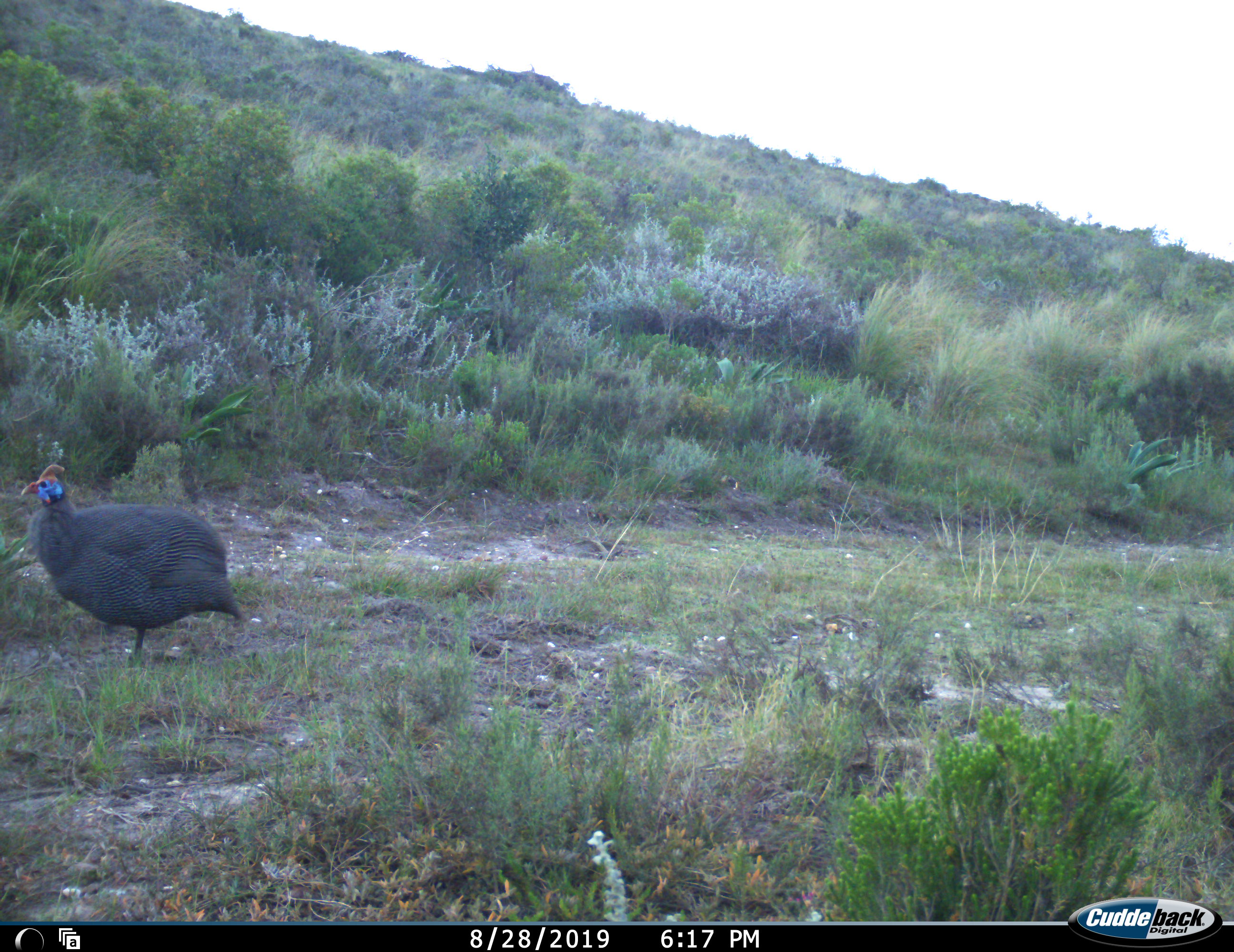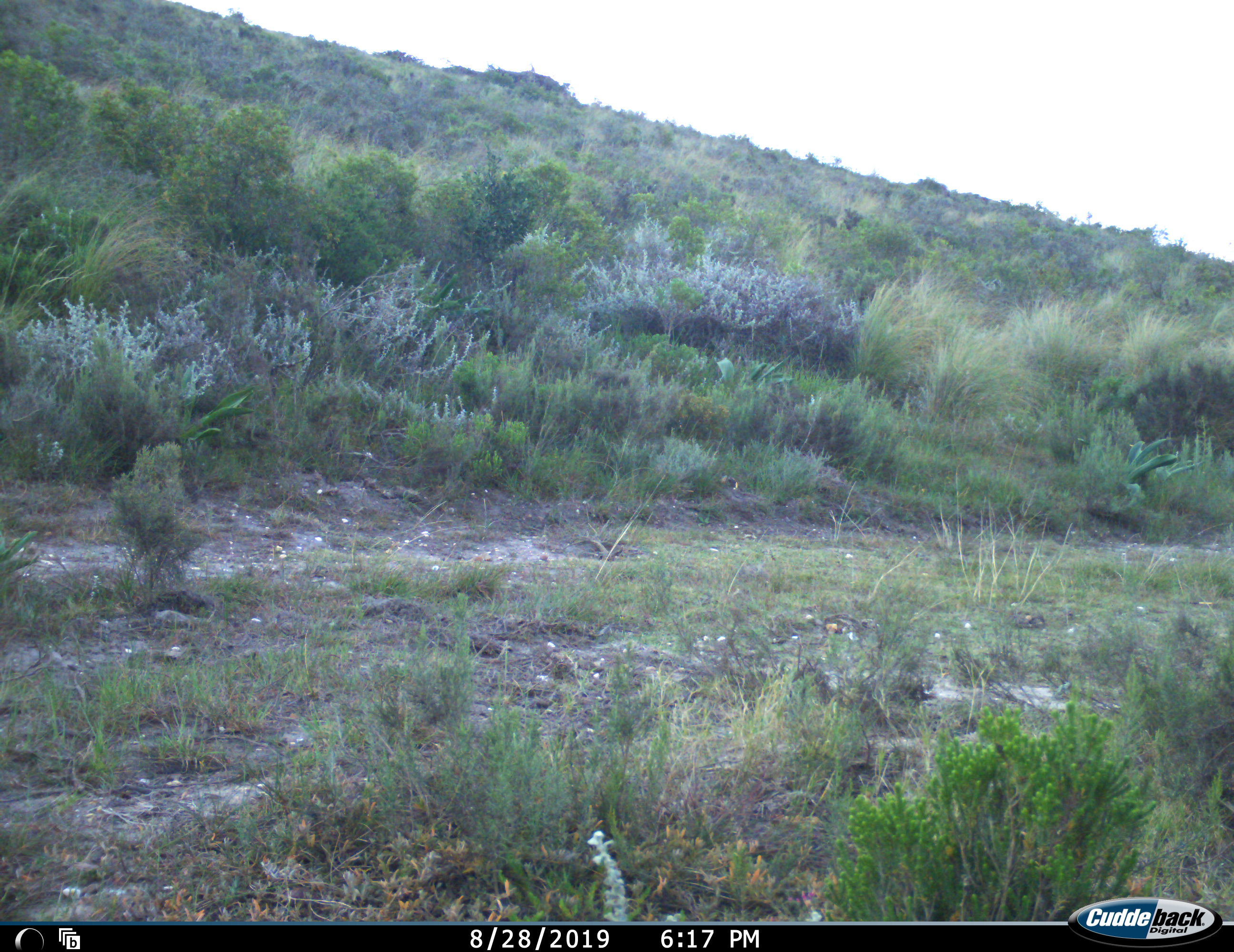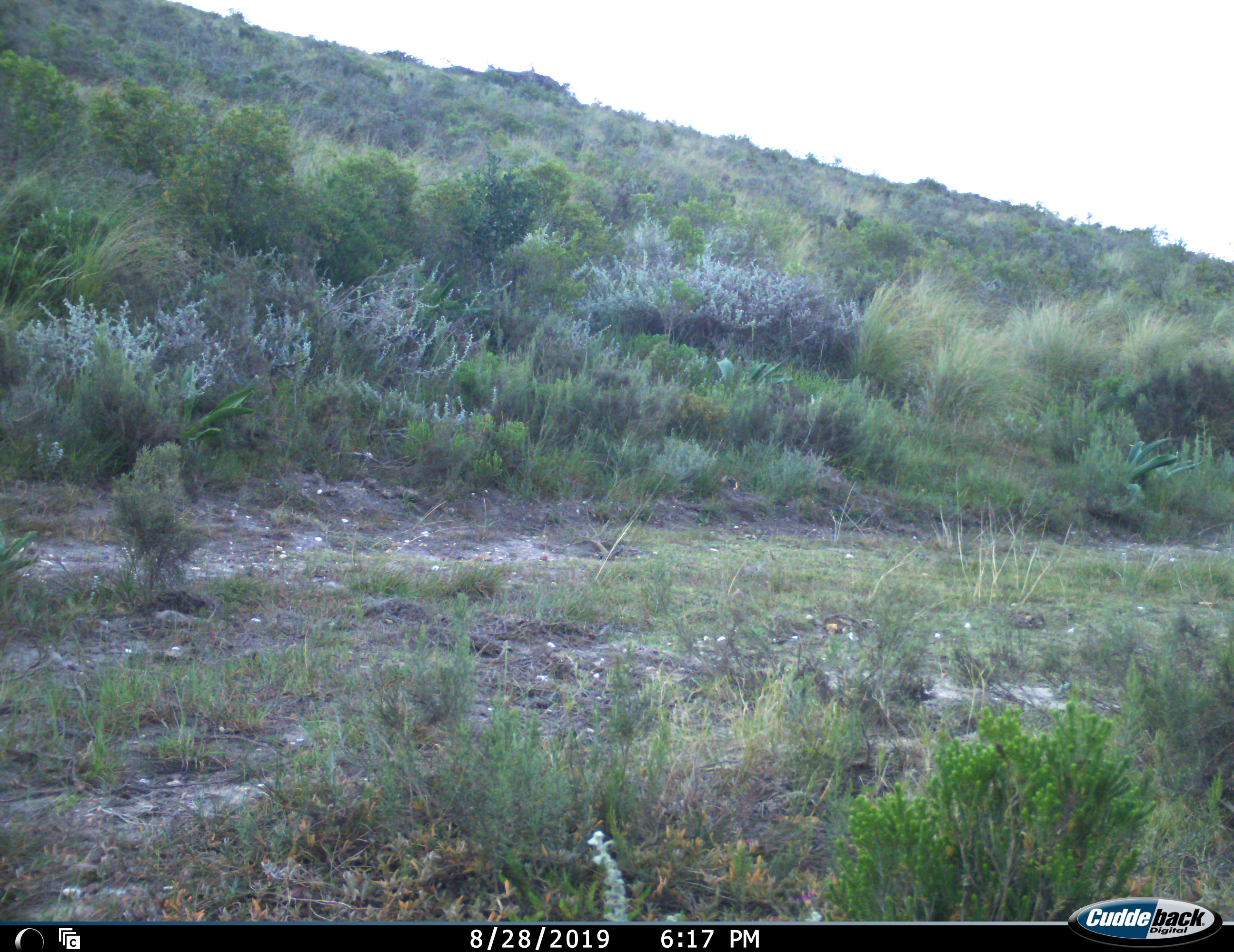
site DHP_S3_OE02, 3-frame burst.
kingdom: Animalia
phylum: Chordata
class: Aves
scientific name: Aves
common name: bird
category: birdother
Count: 1.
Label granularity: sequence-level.